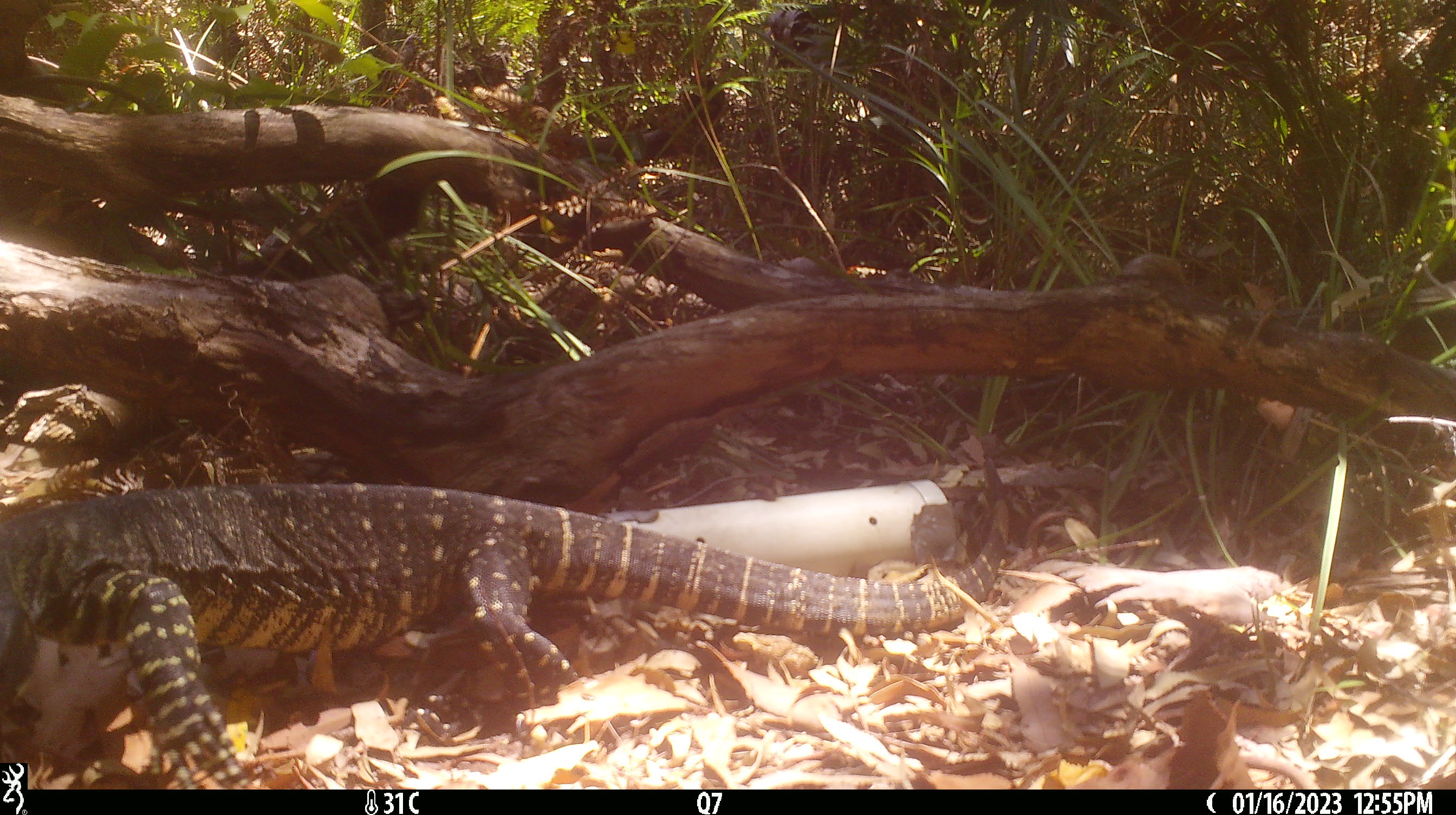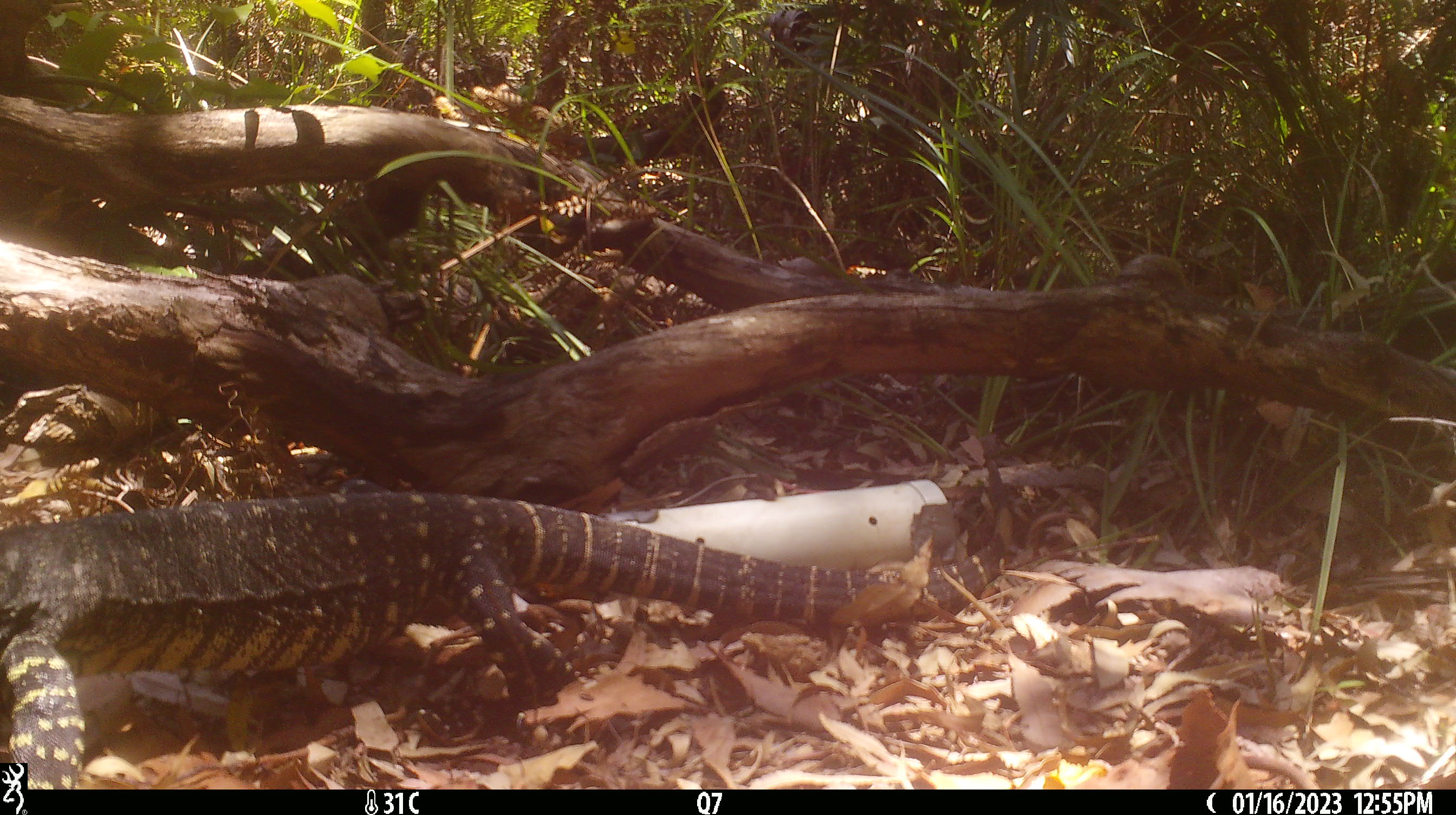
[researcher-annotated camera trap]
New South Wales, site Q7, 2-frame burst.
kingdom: Animalia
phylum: Chordata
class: Reptilia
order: Squamata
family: Varanidae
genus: Varanus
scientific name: Varanus varius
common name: lace monitor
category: goanna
Goanna (lace monitor) (Varanus varius).